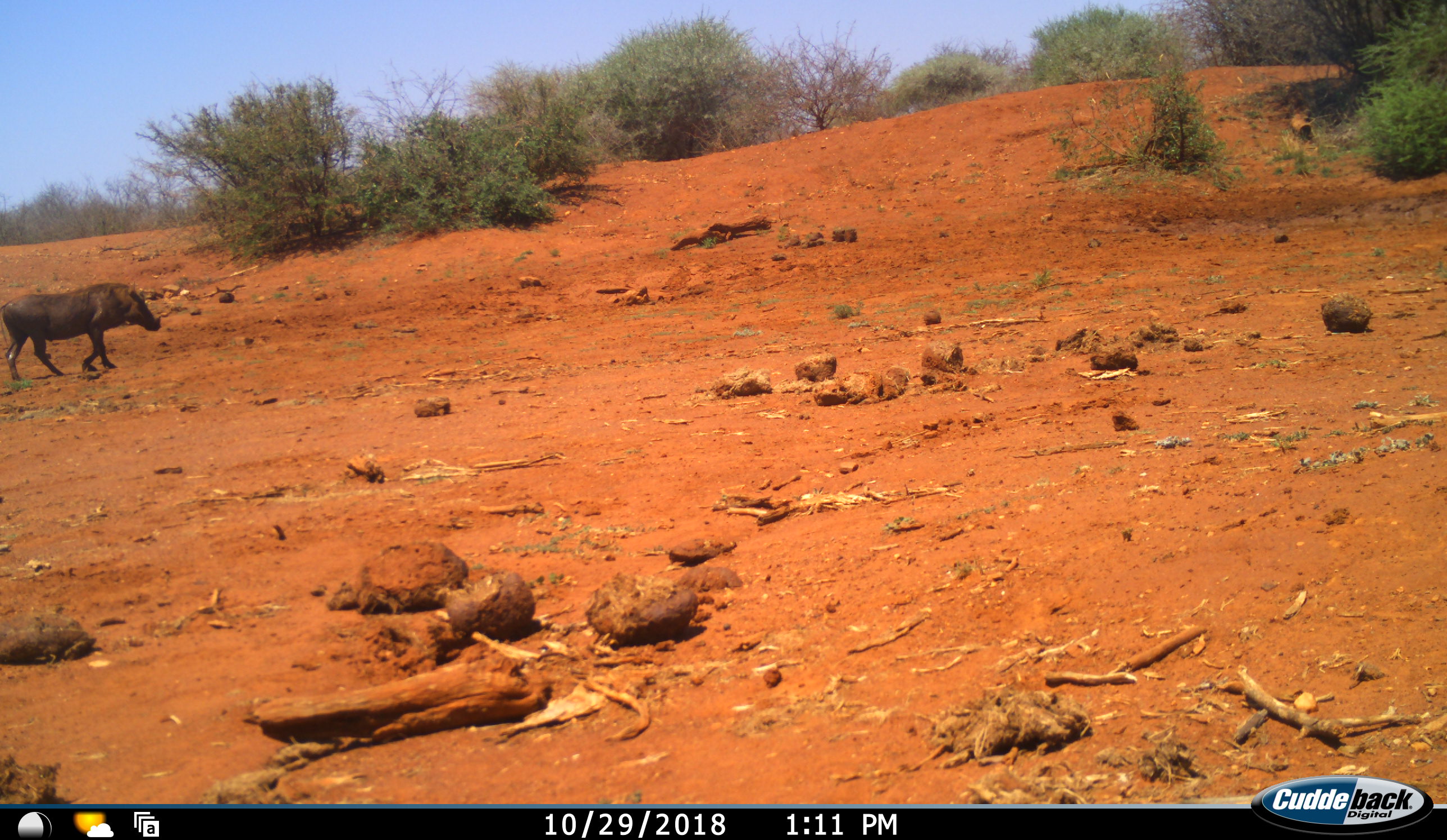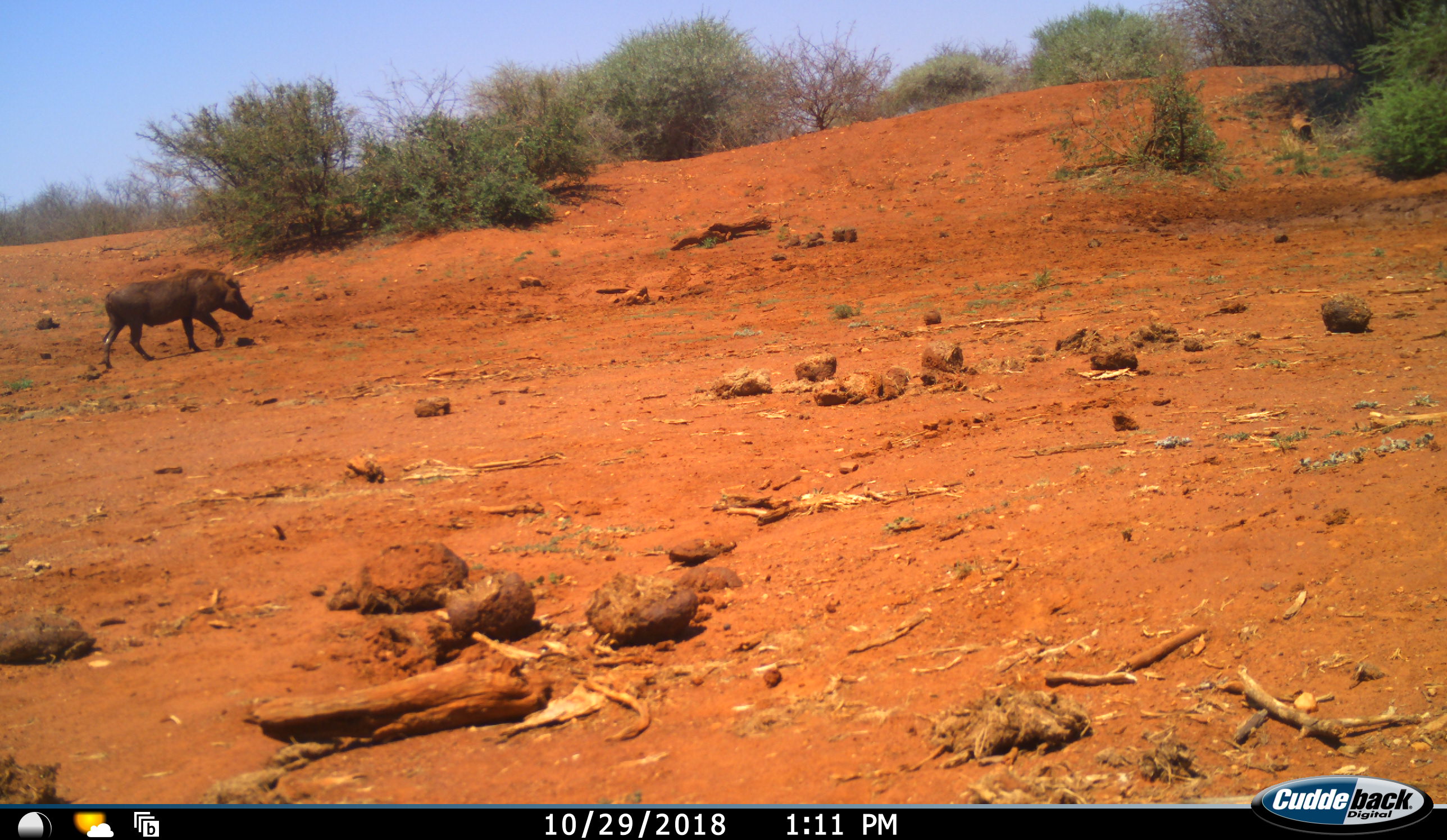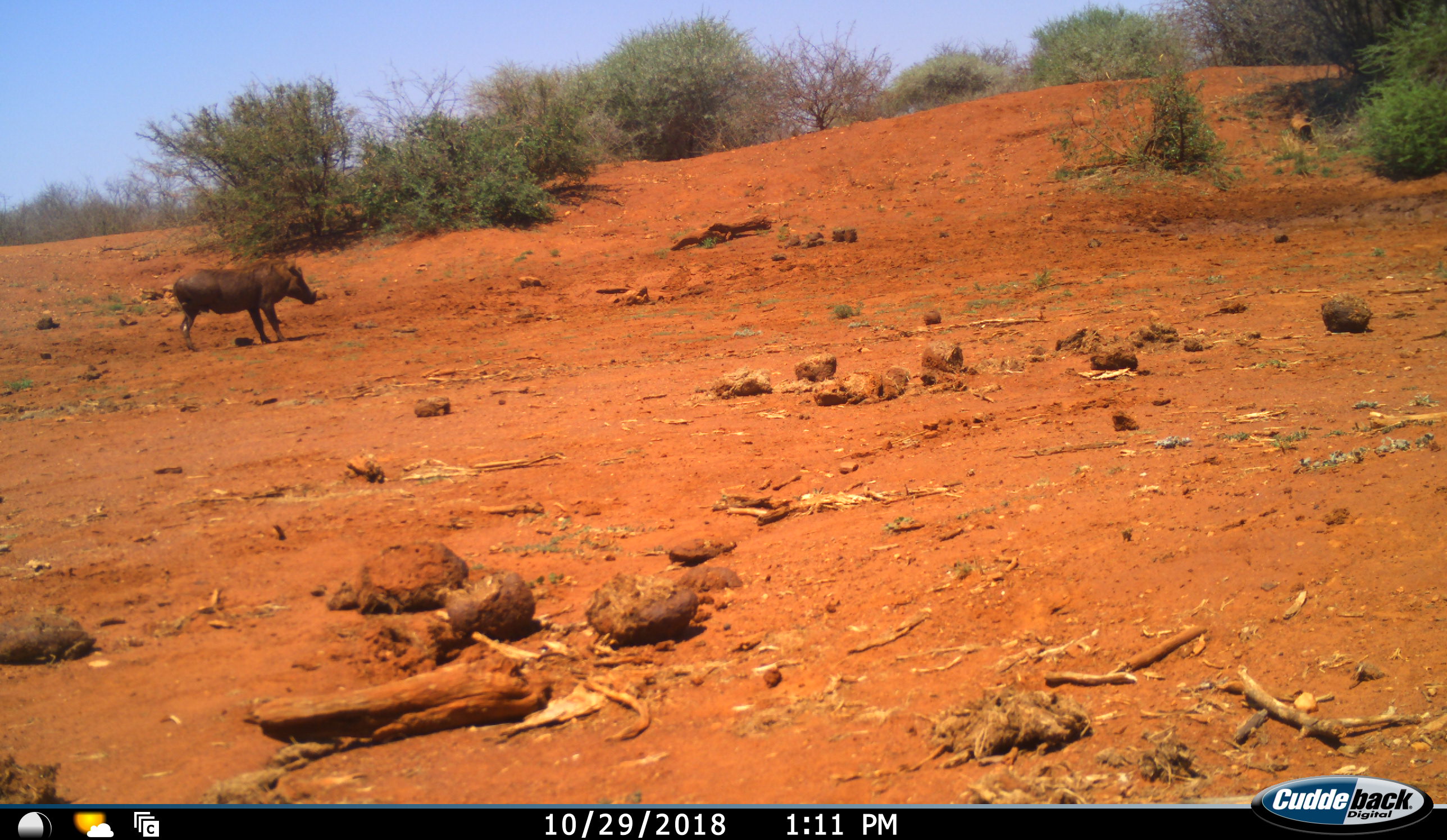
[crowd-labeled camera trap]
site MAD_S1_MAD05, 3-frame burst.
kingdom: Animalia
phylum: Chordata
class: Mammalia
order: Artiodactyla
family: Suidae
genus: Phacochoerus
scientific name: Phacochoerus africanus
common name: warthog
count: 1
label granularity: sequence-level